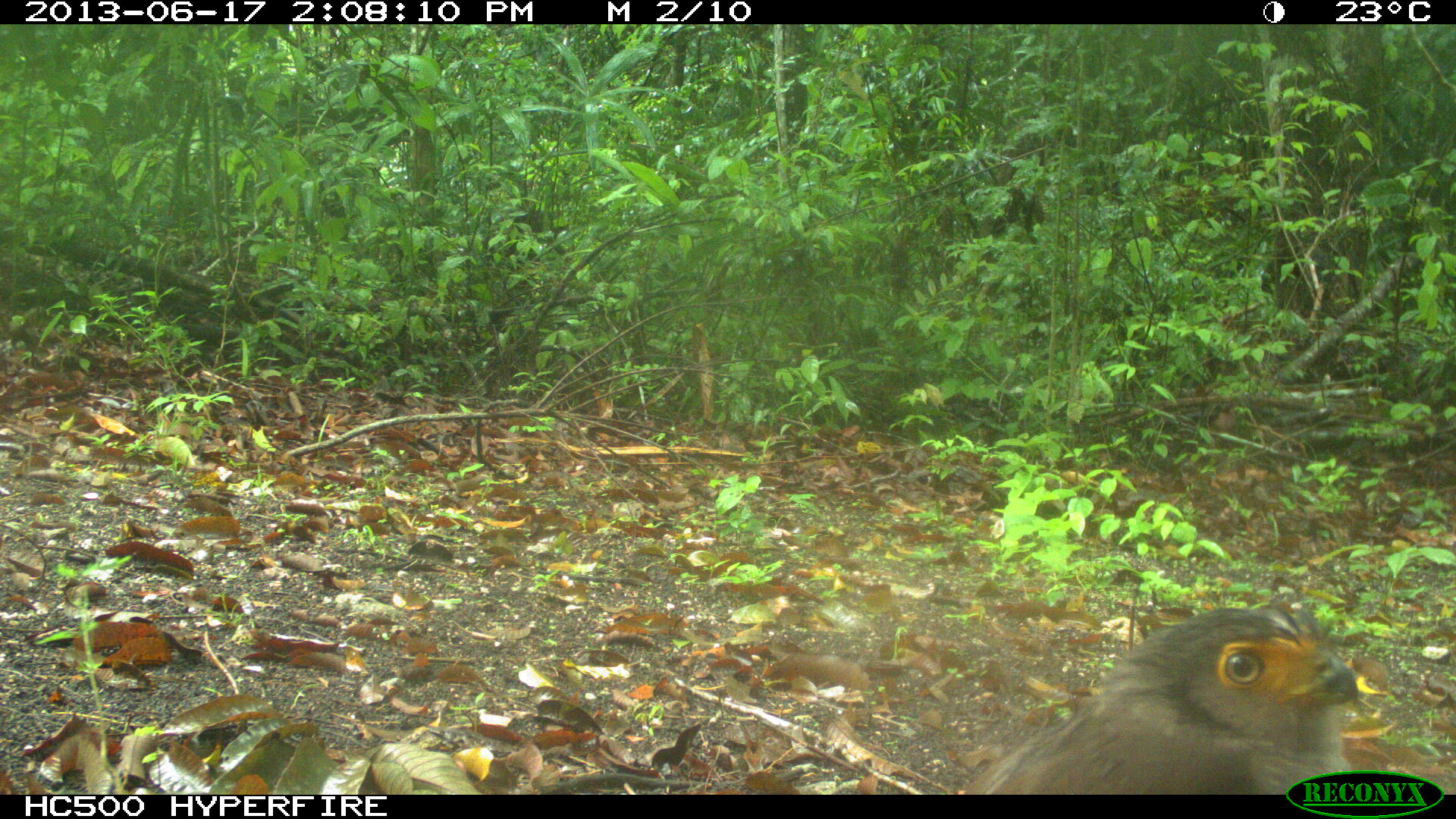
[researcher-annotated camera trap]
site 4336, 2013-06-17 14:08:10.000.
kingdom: Animalia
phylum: Chordata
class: Aves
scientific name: Aves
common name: birds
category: unknown raptor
Unknown raptor (birds) (Aves), count 1.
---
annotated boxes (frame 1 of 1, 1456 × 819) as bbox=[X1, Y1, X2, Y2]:
unknown raptor: bbox=[961, 605, 1359, 793]